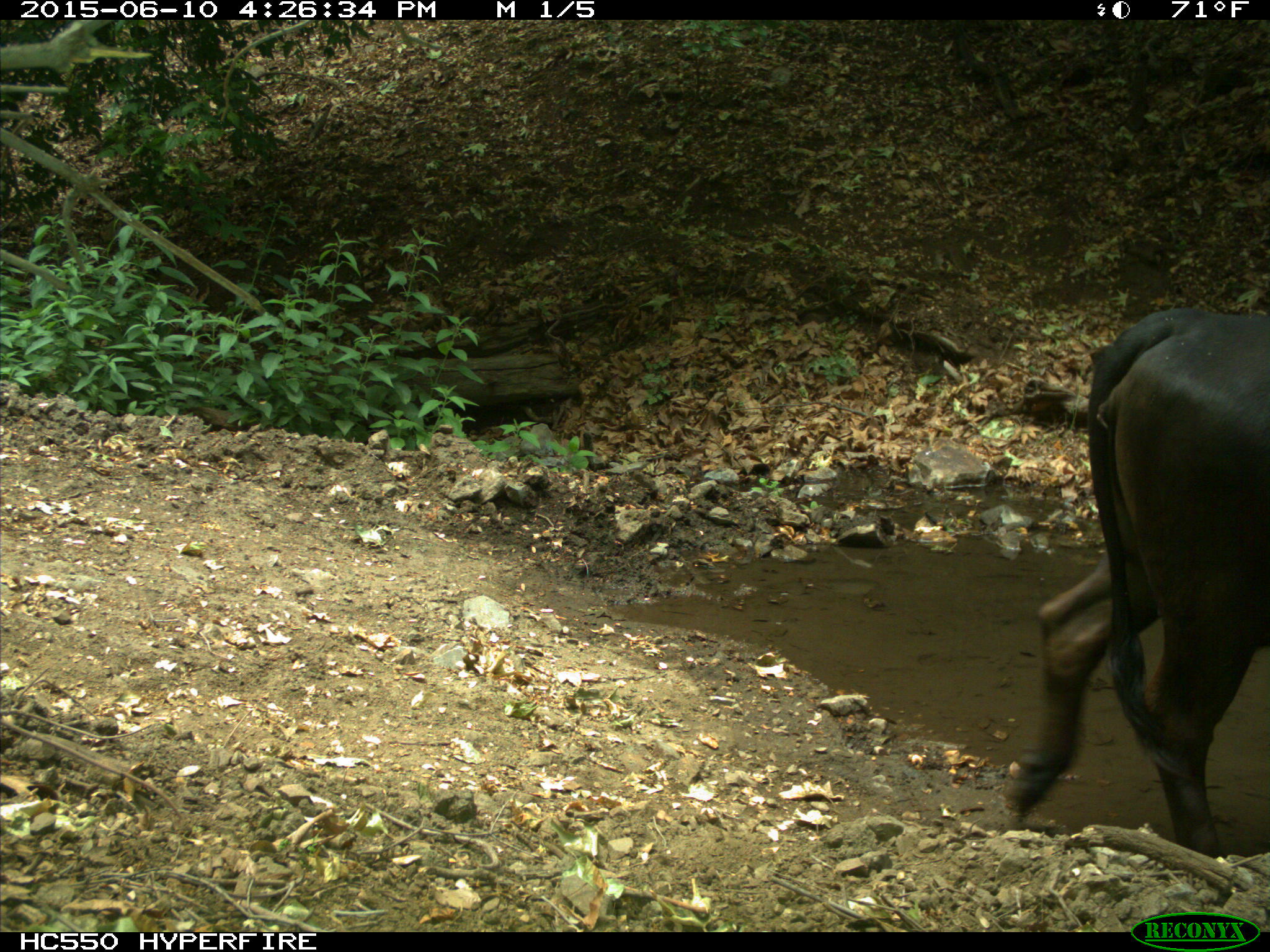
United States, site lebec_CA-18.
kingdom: Animalia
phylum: Chordata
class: Mammalia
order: Artiodactyla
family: Bovidae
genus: Bos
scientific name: Bos taurus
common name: domestic cow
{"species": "Bos taurus (domestic cow)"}